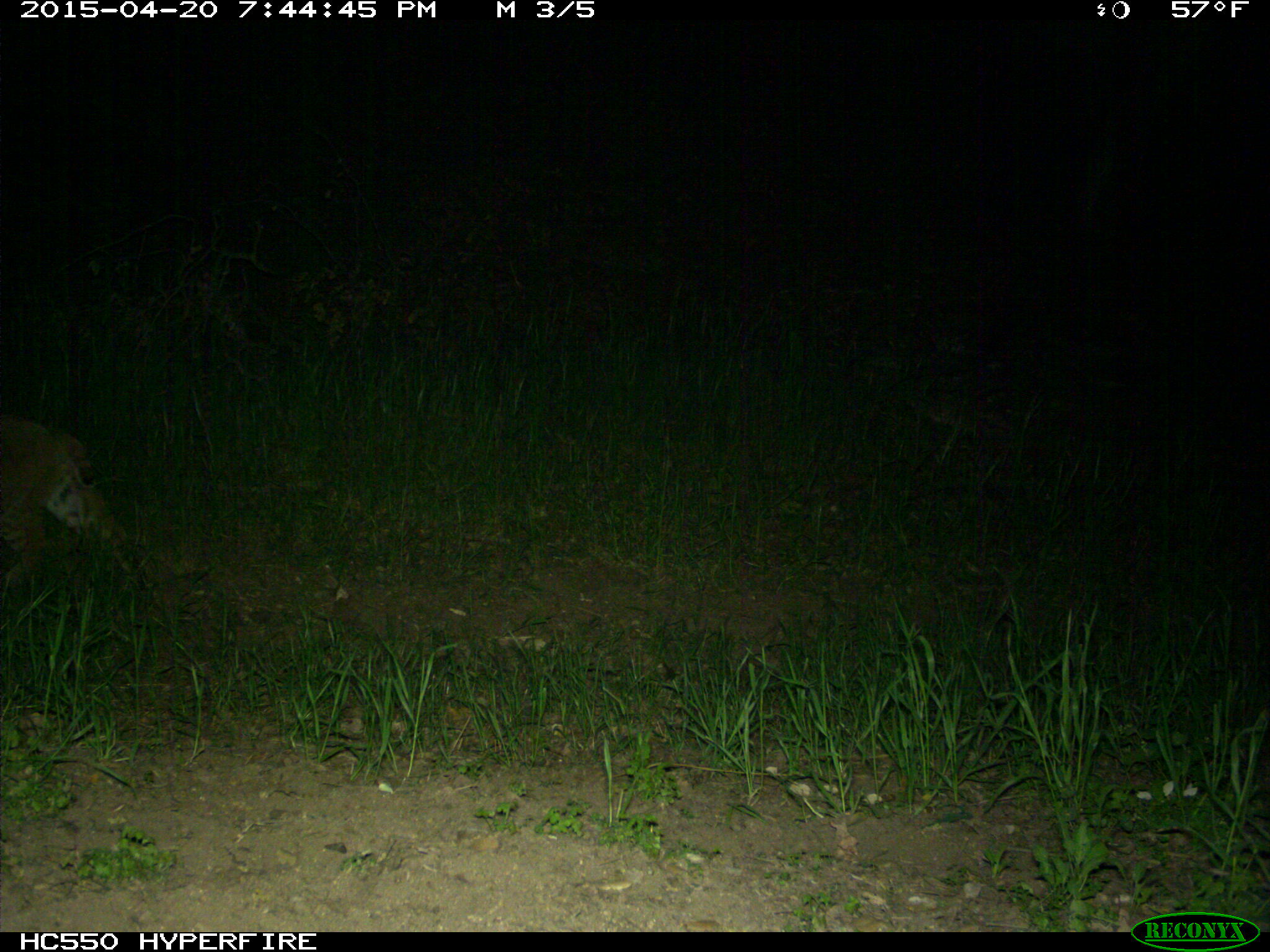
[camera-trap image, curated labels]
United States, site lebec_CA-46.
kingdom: Animalia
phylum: Chordata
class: Mammalia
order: Carnivora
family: Felidae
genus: Lynx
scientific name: Lynx rufus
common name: bobcat